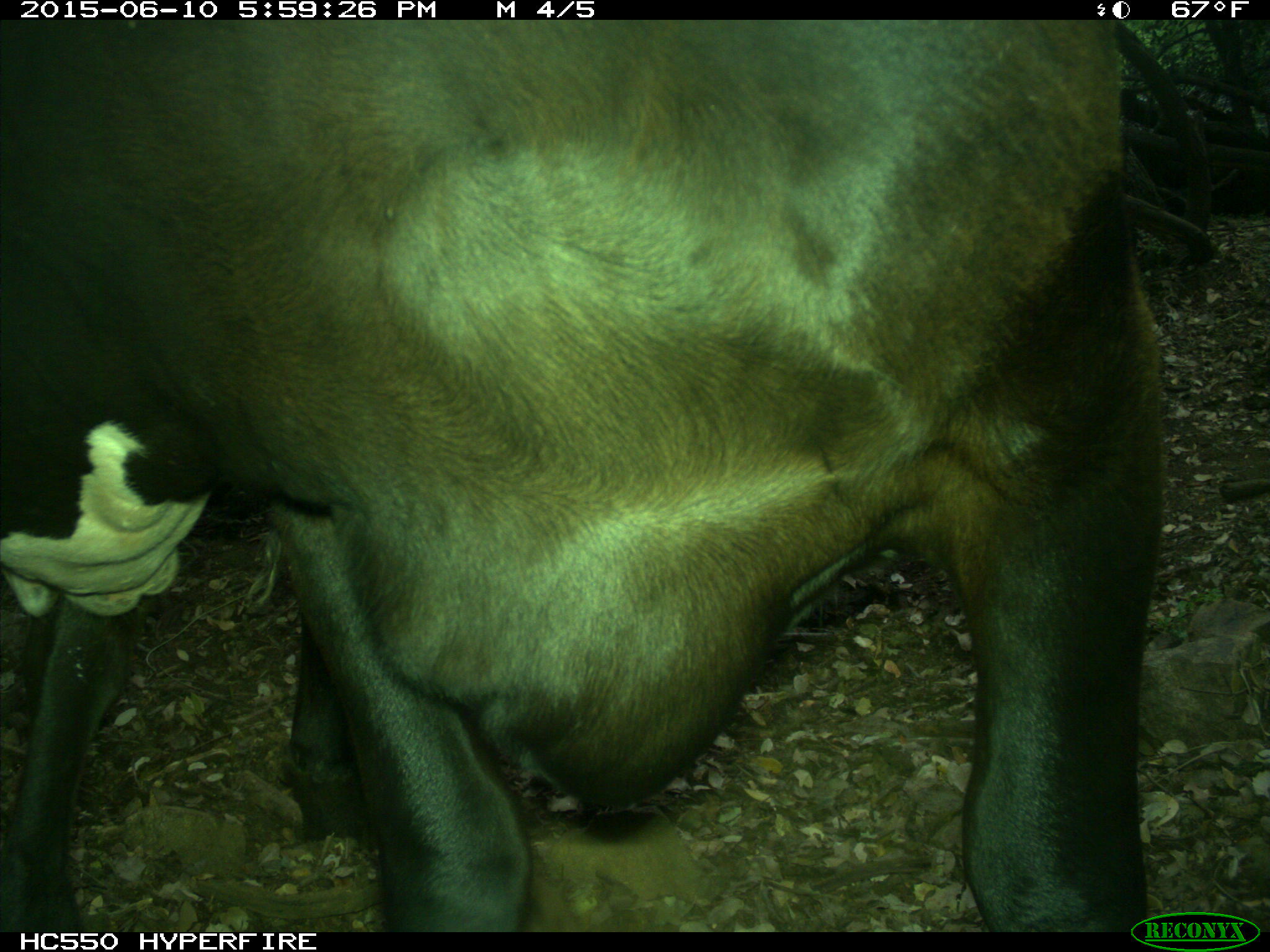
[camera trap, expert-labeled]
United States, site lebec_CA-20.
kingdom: Animalia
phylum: Chordata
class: Mammalia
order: Artiodactyla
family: Bovidae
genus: Bos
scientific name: Bos taurus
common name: domestic cow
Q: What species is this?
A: Bos taurus (domestic cow).